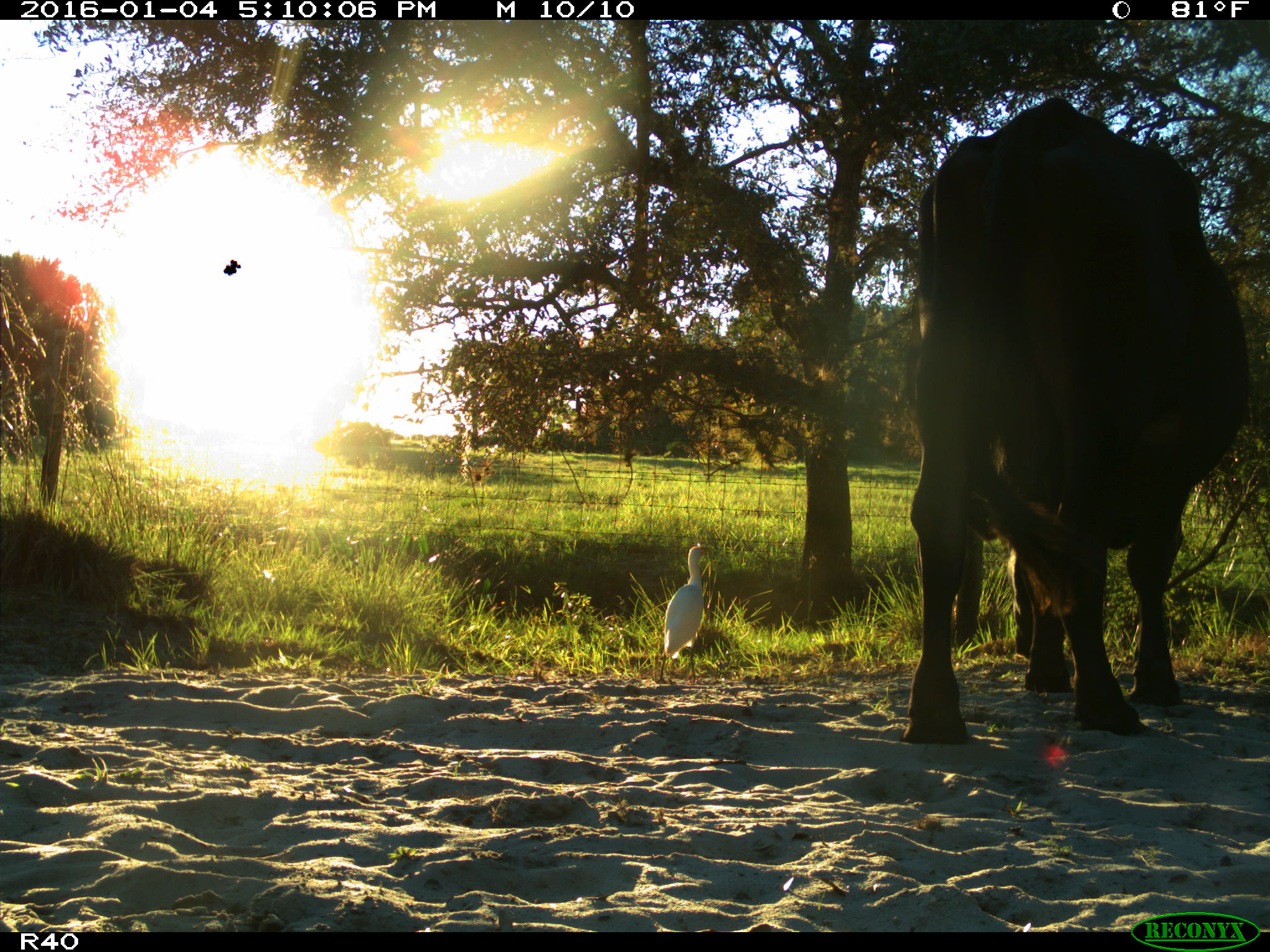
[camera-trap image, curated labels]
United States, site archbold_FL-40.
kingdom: Animalia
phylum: Chordata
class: Mammalia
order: Artiodactyla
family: Bovidae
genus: Bos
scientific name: Bos taurus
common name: domestic cow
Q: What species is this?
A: Bos taurus (domestic cow).